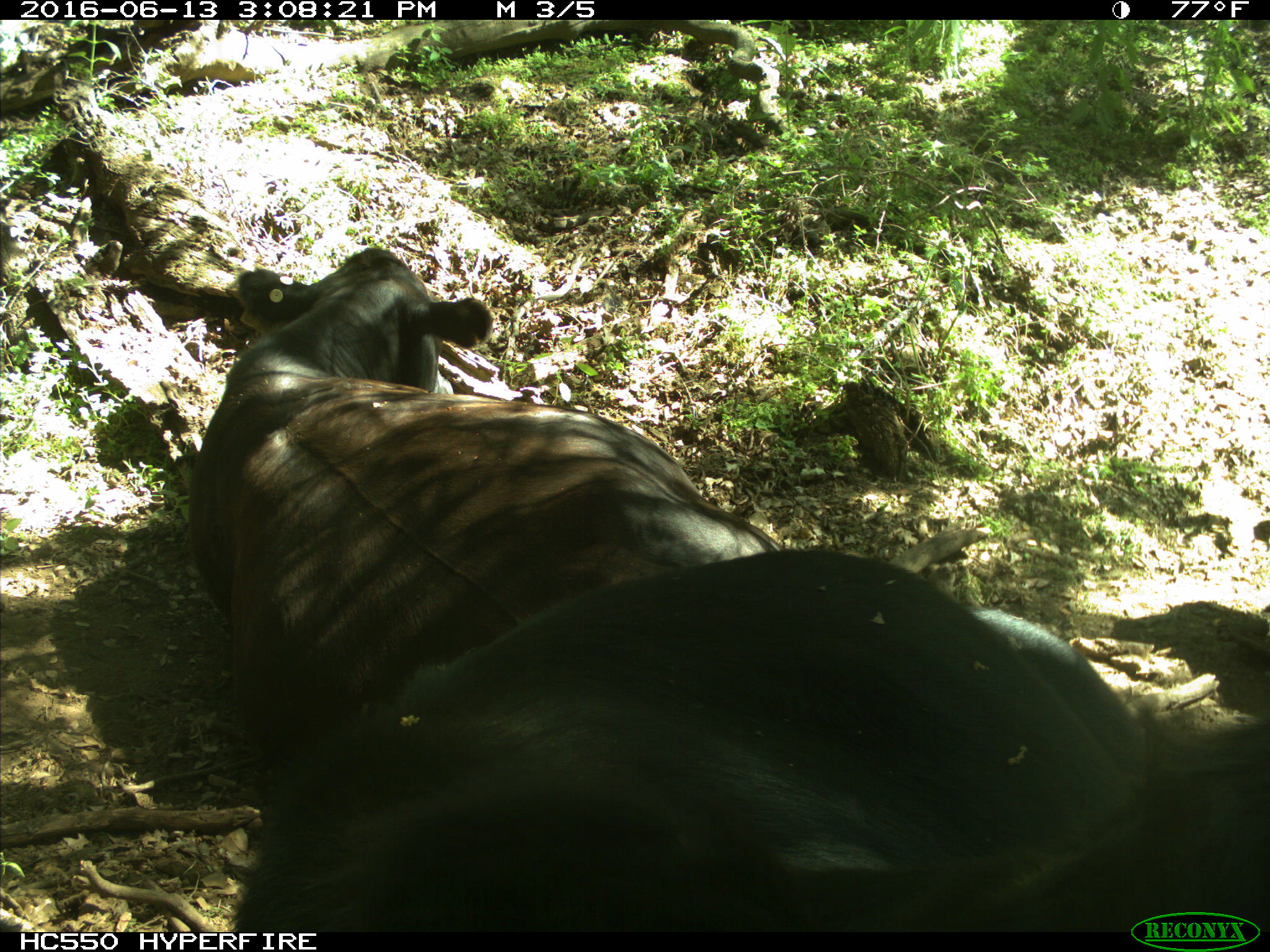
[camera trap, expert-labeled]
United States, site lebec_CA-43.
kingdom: Animalia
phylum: Chordata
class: Mammalia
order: Artiodactyla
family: Bovidae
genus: Bos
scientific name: Bos taurus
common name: domestic cow